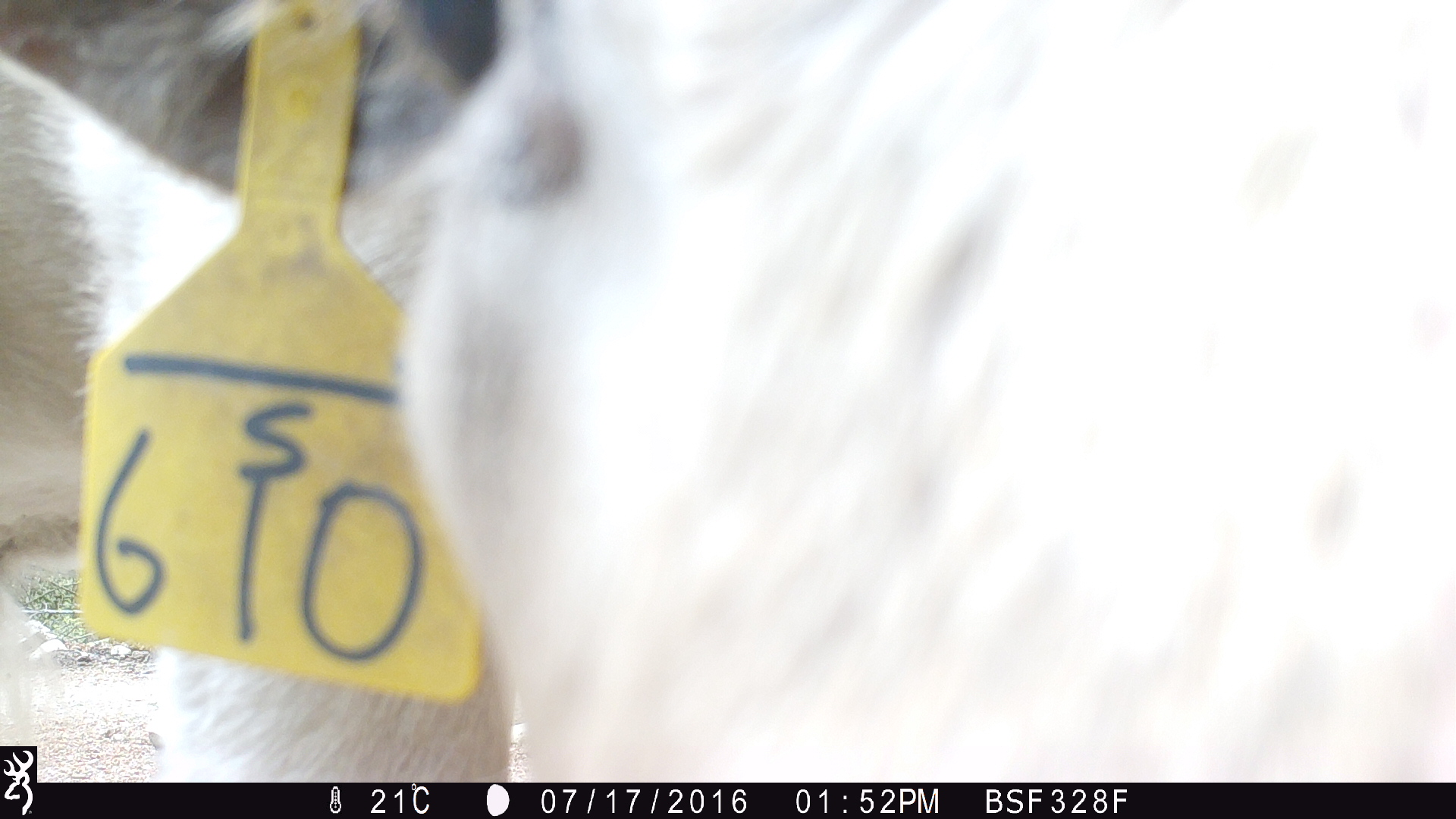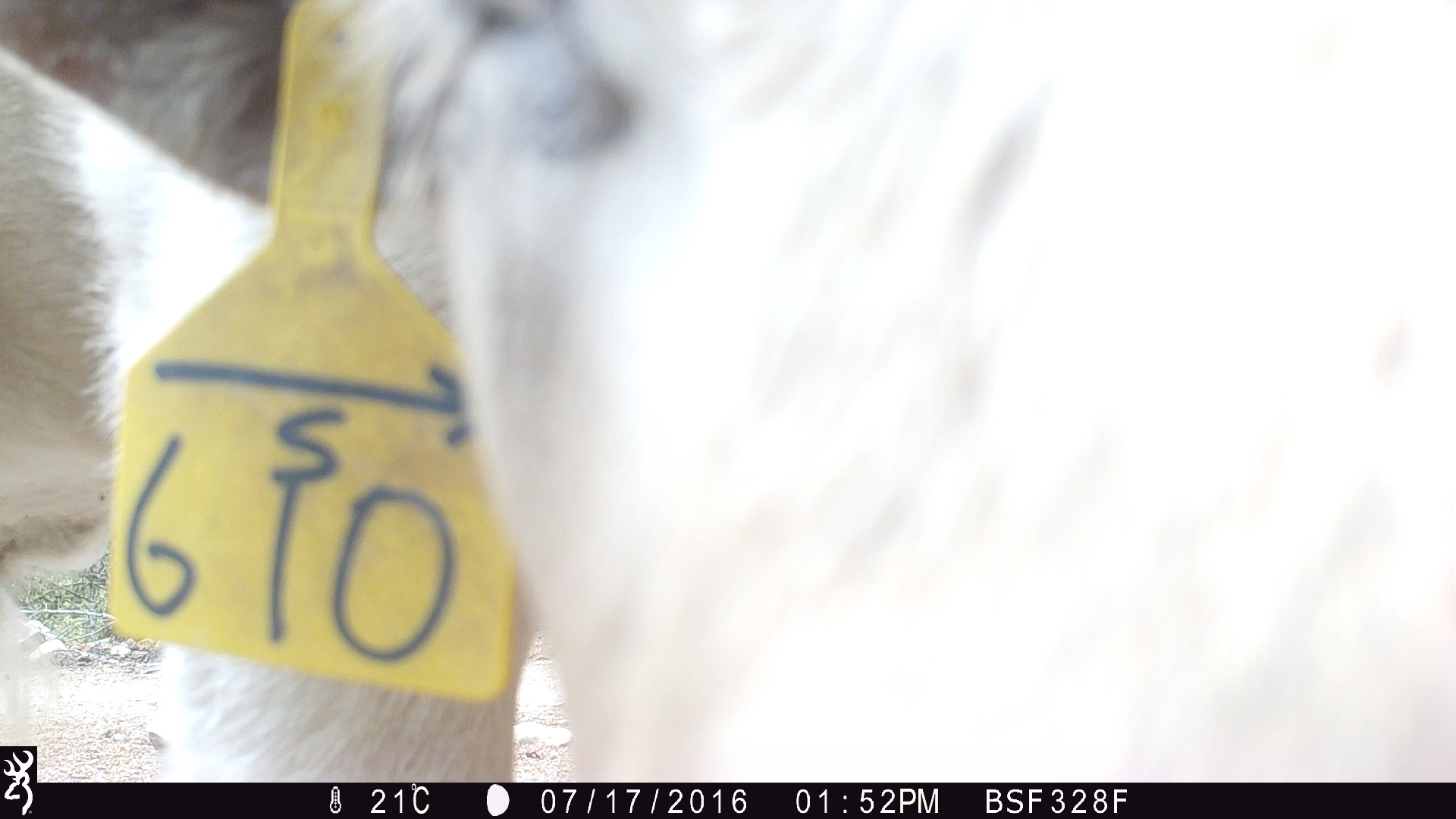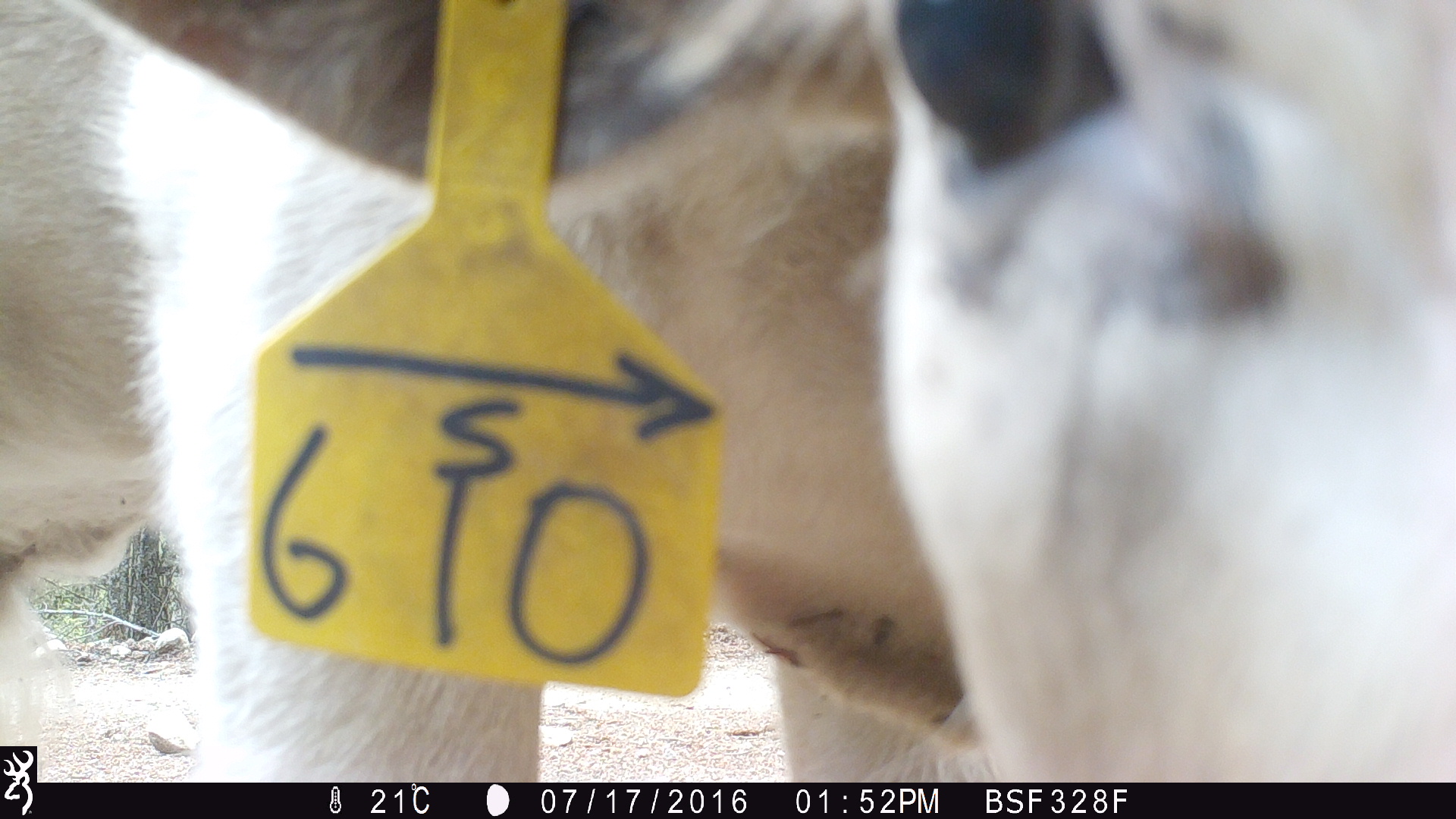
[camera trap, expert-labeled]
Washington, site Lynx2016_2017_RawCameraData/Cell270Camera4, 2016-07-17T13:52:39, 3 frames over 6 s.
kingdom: Animalia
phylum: Chordata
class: Mammalia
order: Artiodactyla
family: Bovidae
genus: Bos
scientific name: Bos taurus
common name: domestic cattle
Domestic cattle (Bos taurus). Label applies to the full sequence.